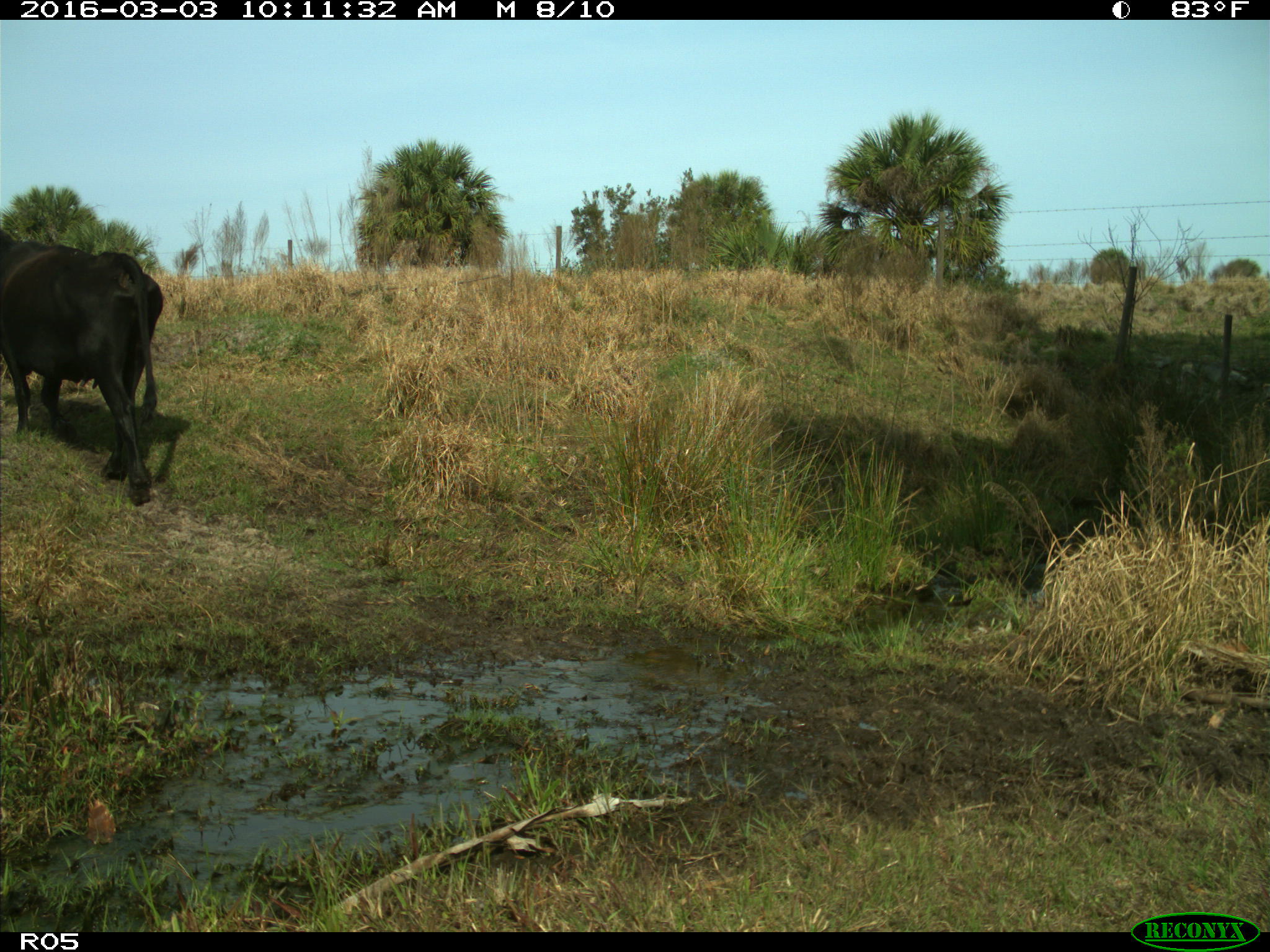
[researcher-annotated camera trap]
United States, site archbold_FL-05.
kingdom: Animalia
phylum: Chordata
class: Mammalia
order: Artiodactyla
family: Bovidae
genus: Bos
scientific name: Bos taurus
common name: domestic cow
Bos taurus (domestic cow).